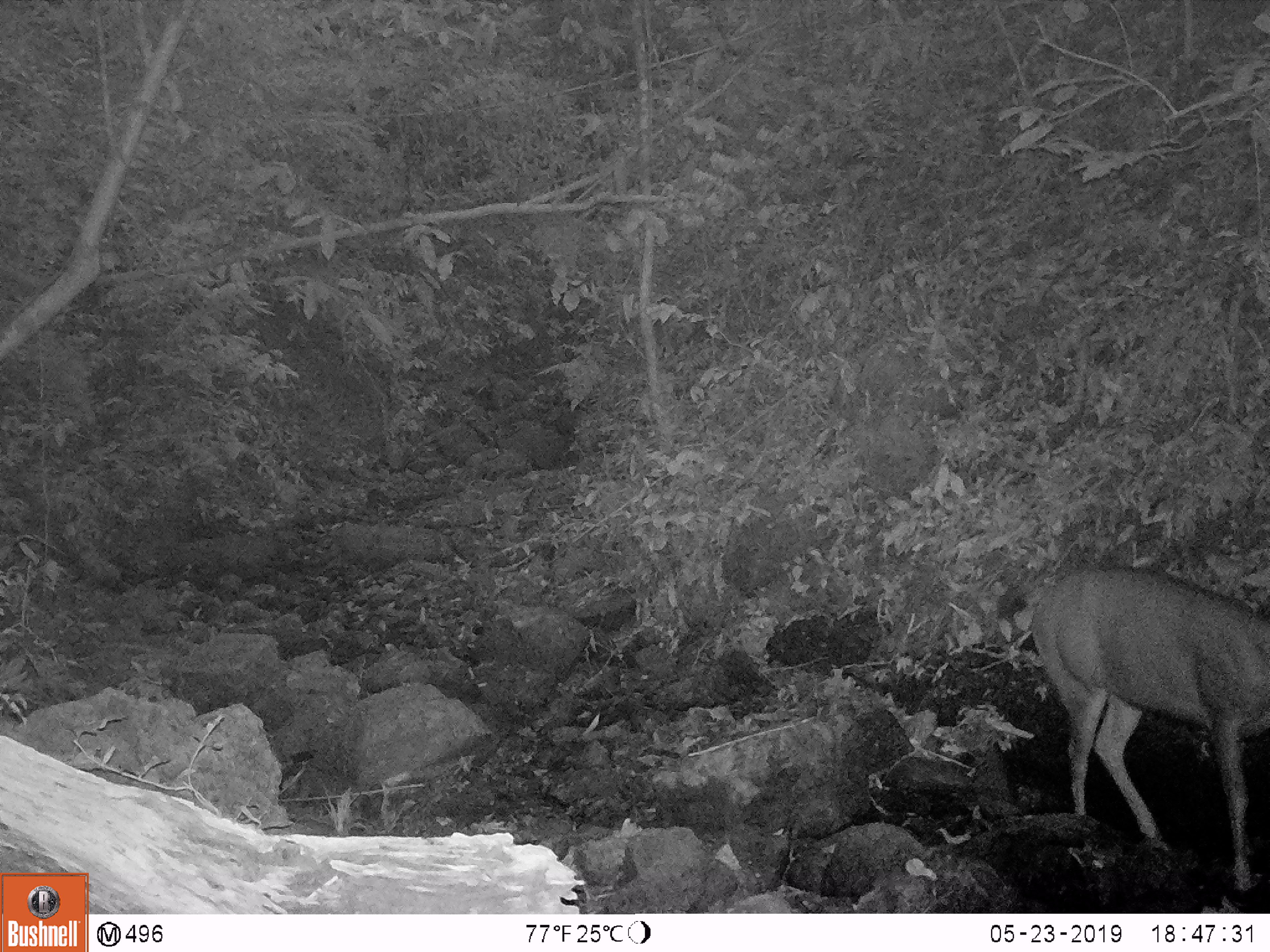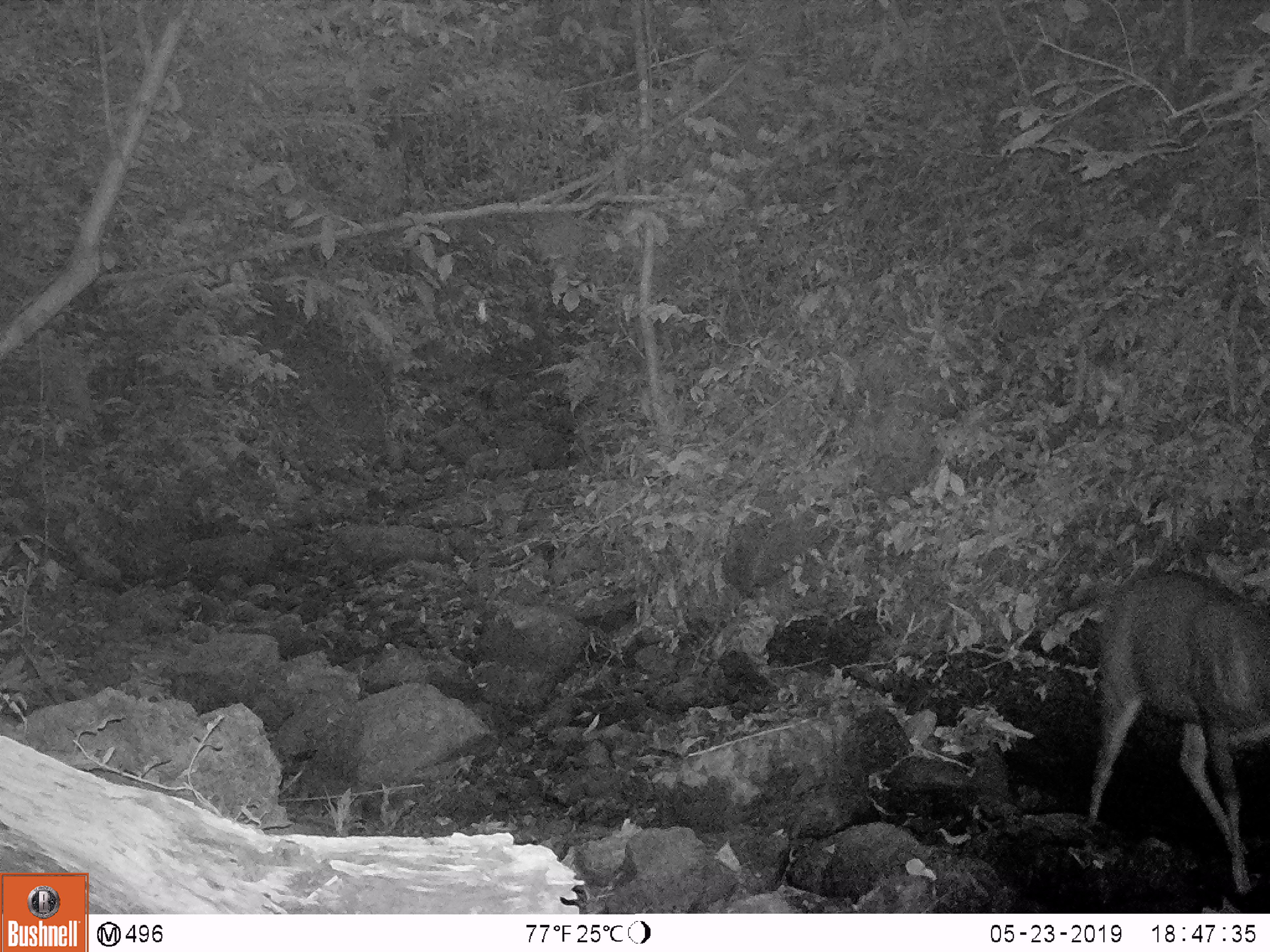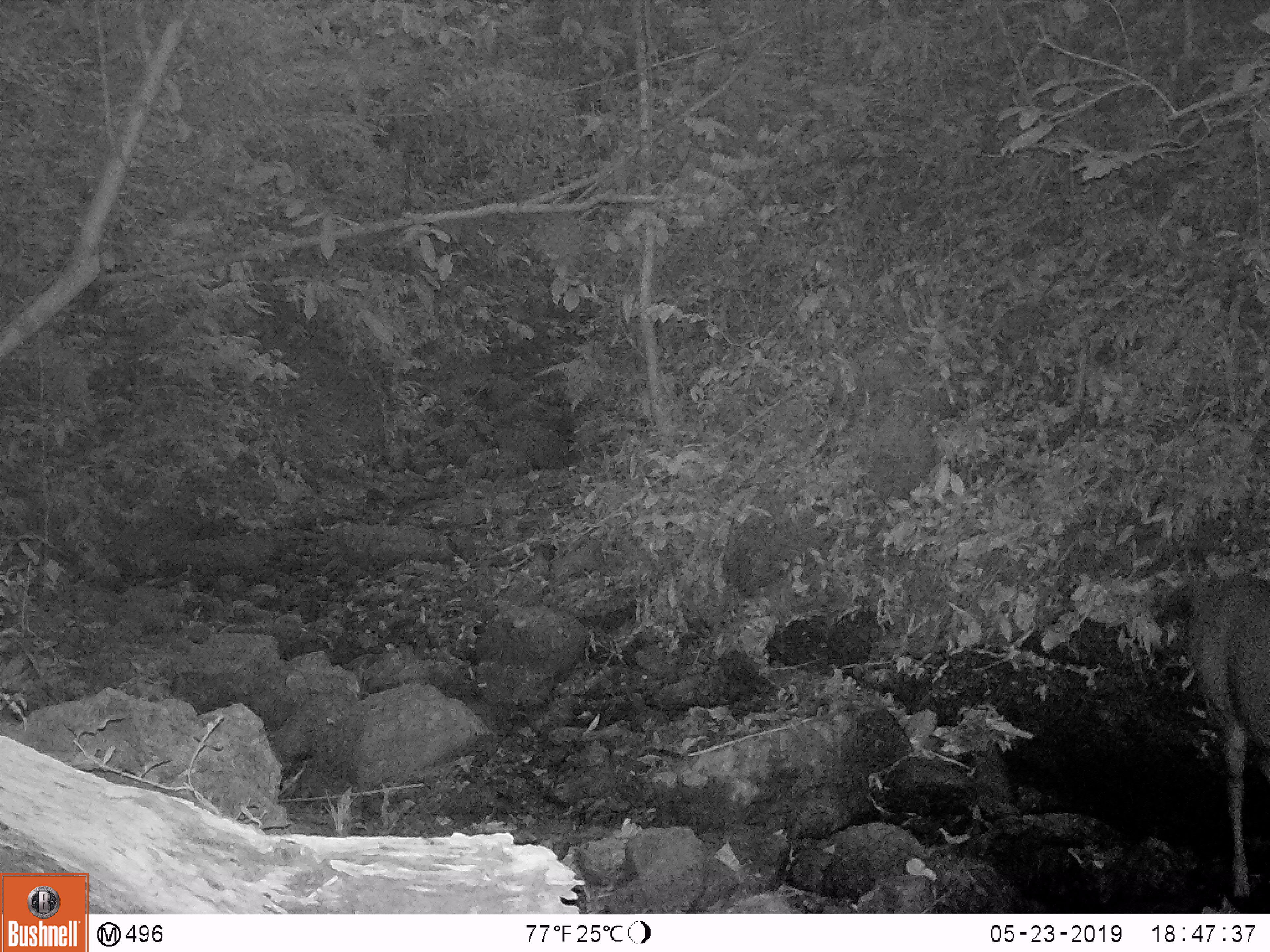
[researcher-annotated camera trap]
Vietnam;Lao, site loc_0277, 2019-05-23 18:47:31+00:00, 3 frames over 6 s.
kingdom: Animalia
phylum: Chordata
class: Mammalia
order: Artiodactyla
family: Cervidae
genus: Rusa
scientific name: Rusa unicolor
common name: sambar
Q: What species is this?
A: Sambar (Rusa unicolor).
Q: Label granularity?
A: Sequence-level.